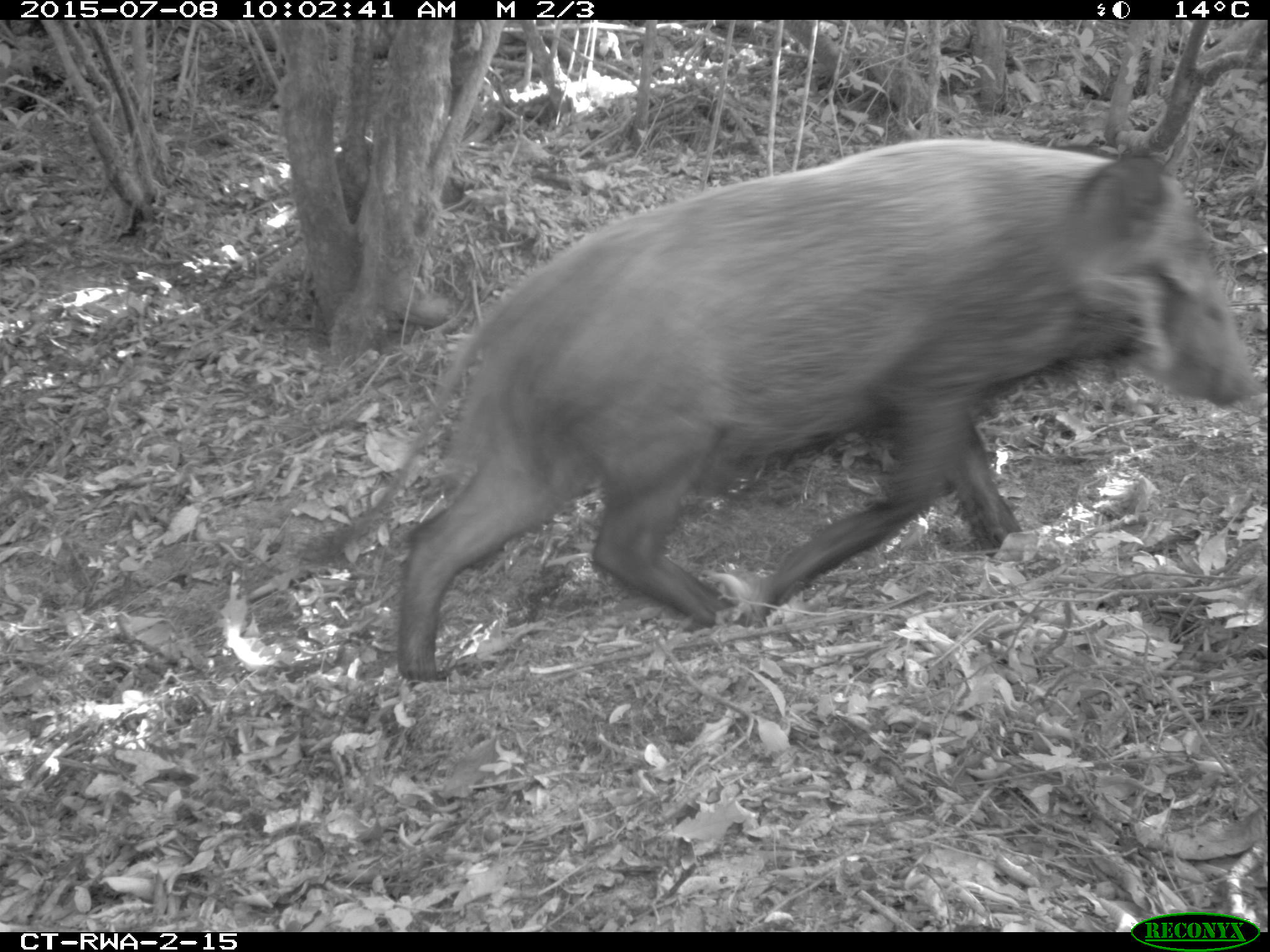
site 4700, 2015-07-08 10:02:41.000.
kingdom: Animalia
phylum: Chordata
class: Mammalia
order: Artiodactyla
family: Suidae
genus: Potamochoerus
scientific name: Potamochoerus larvatus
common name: bushpig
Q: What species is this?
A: Potamochoerus larvatus (bushpig).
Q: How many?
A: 1.